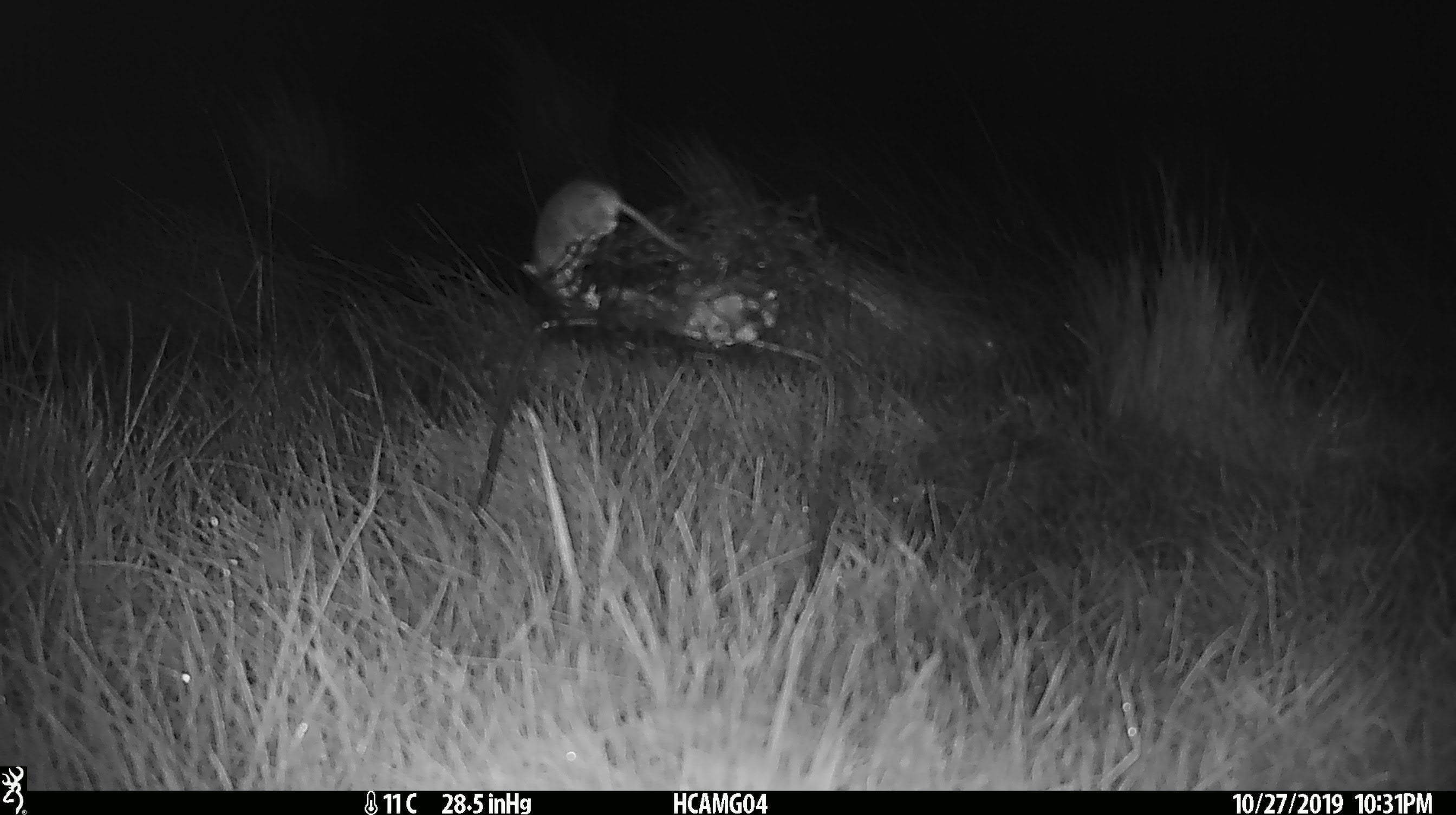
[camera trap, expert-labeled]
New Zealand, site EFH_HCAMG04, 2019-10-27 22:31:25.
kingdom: Animalia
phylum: Chordata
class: Mammalia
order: Rodentia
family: Muridae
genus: Mus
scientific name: Mus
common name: mouse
Mouse (Mus).